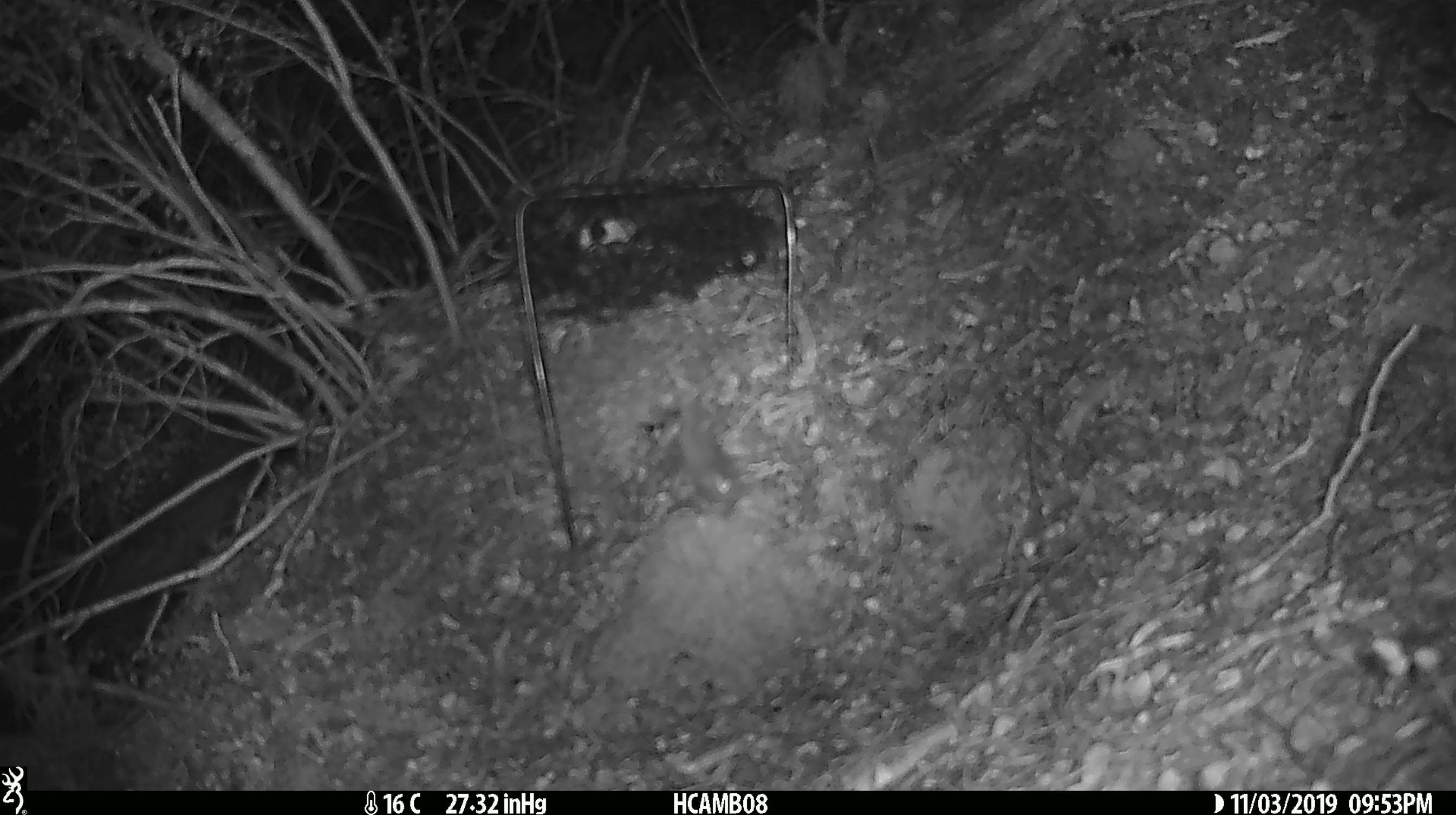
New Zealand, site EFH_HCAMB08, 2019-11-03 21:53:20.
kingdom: Animalia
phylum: Chordata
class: Mammalia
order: Rodentia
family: Muridae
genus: Mus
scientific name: Mus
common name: mouse